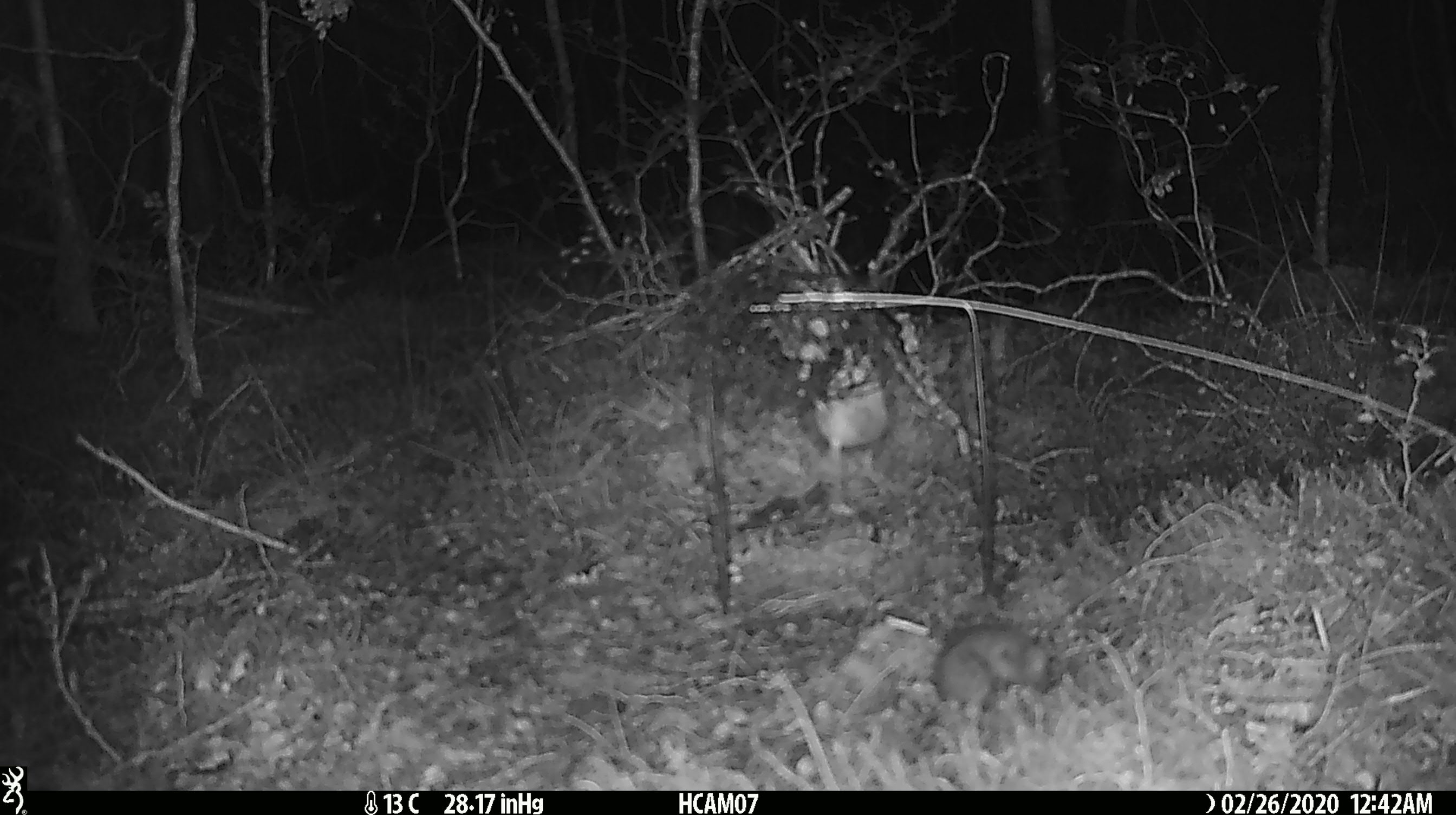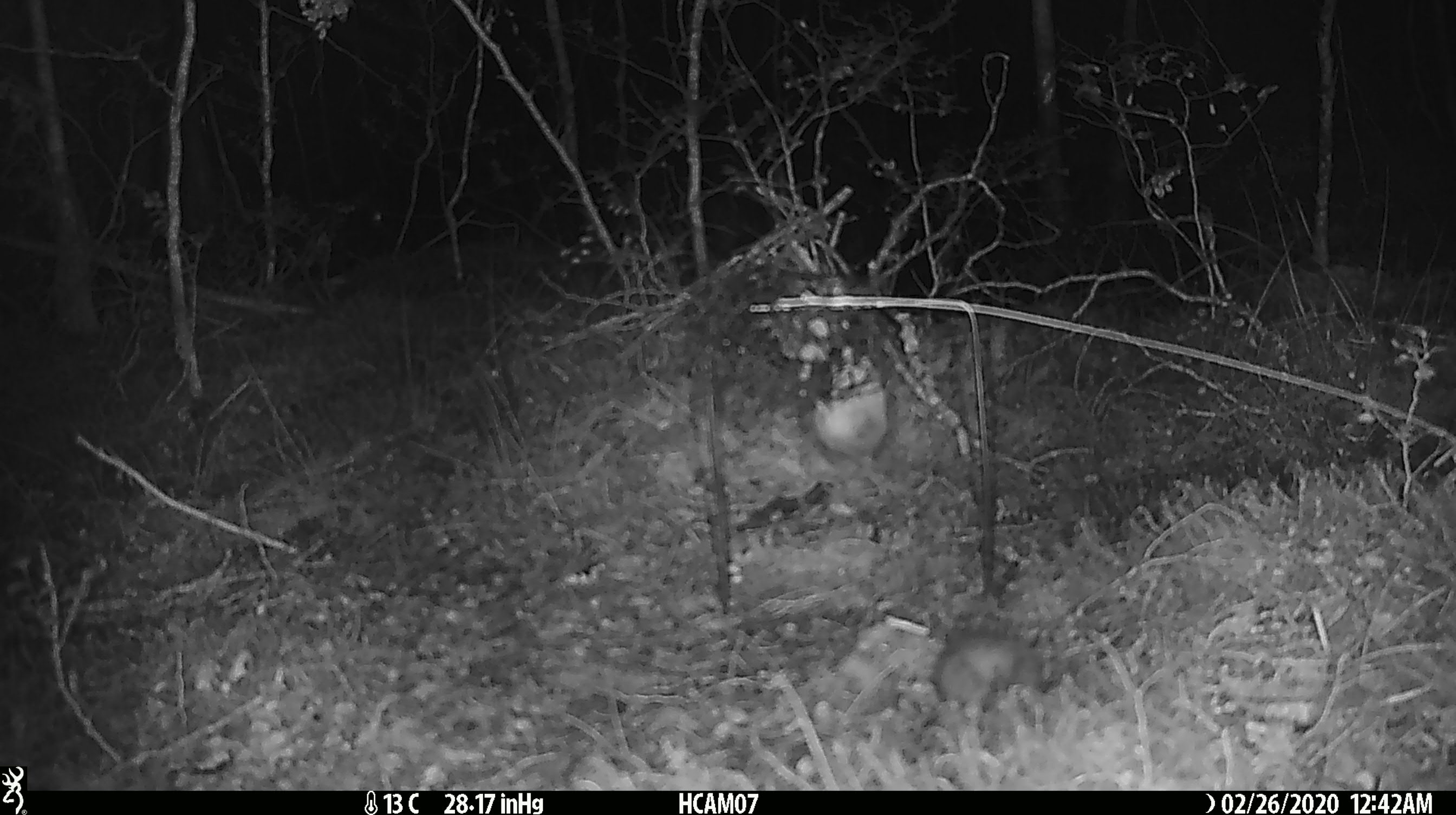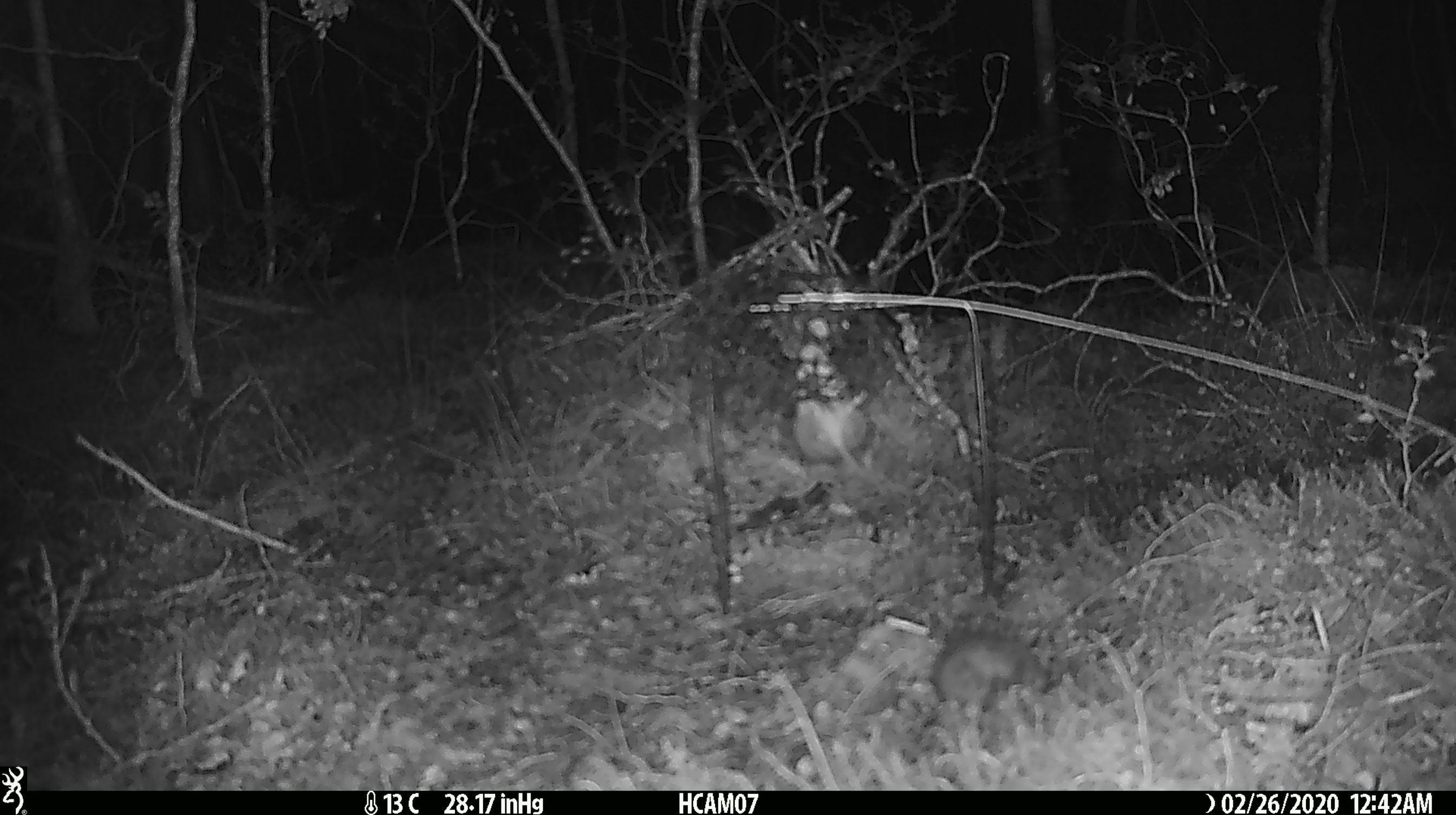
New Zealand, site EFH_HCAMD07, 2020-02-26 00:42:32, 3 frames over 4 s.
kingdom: Animalia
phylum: Chordata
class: Mammalia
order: Rodentia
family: Muridae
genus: Mus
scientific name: Mus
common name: mouse